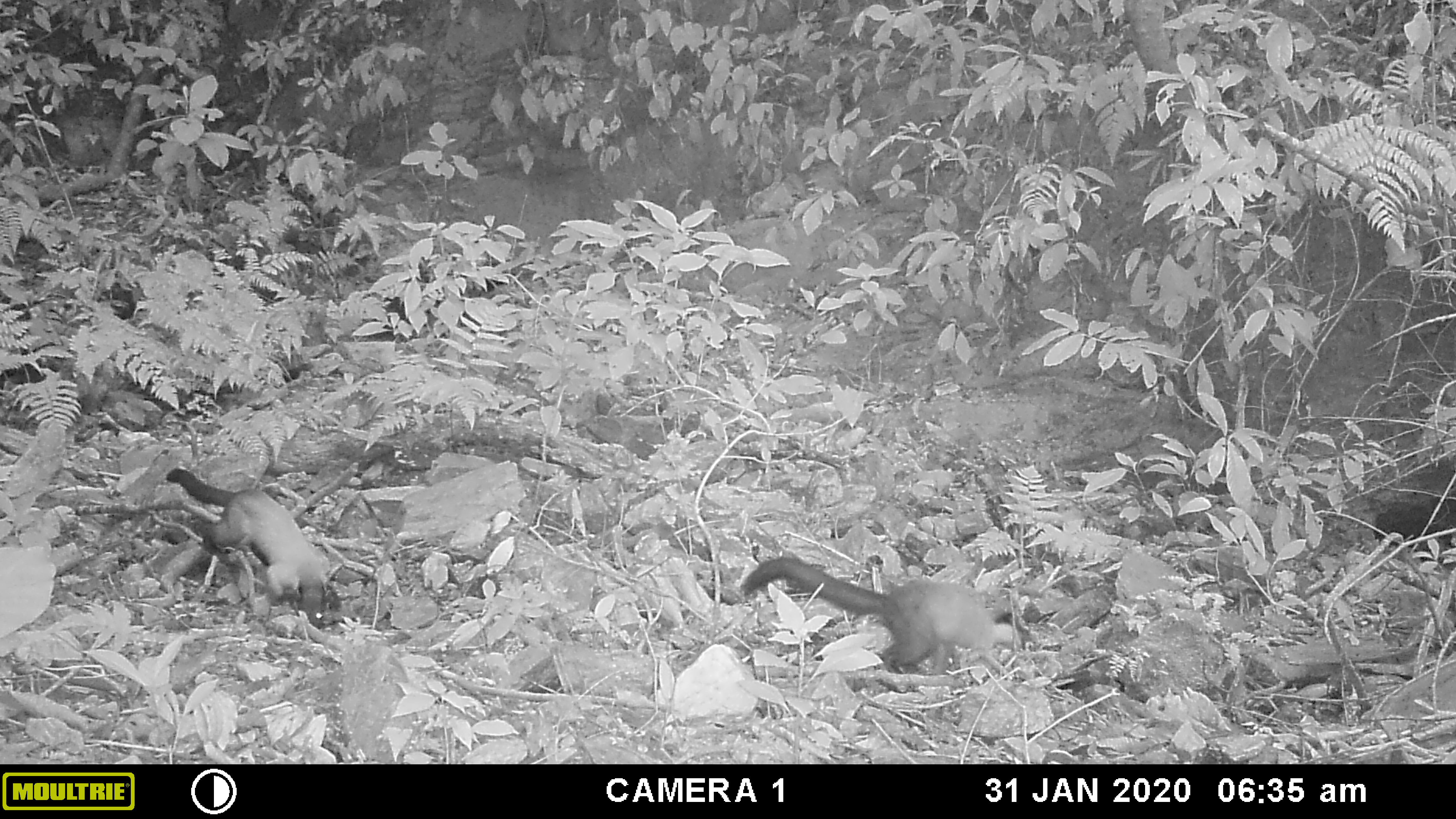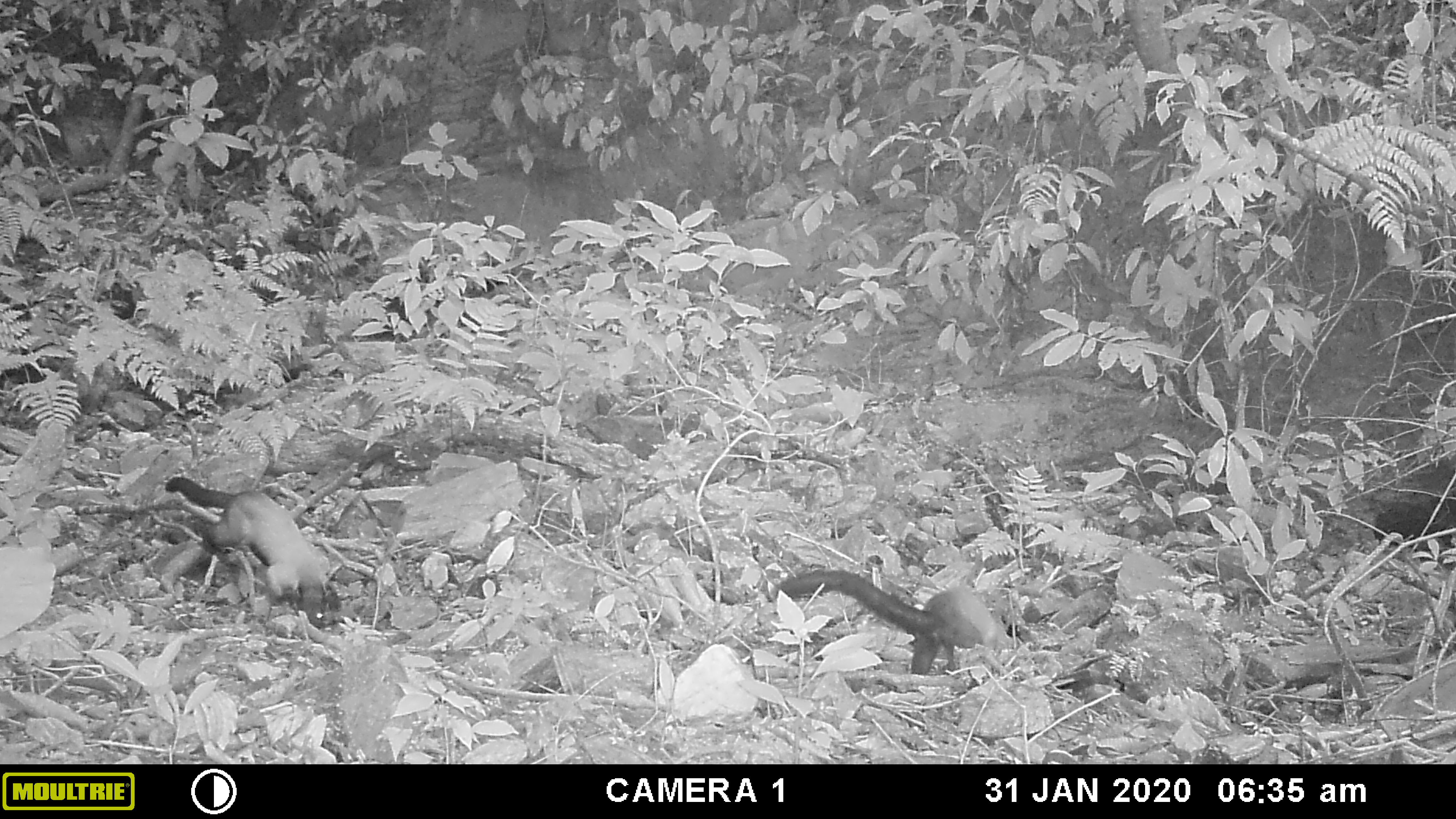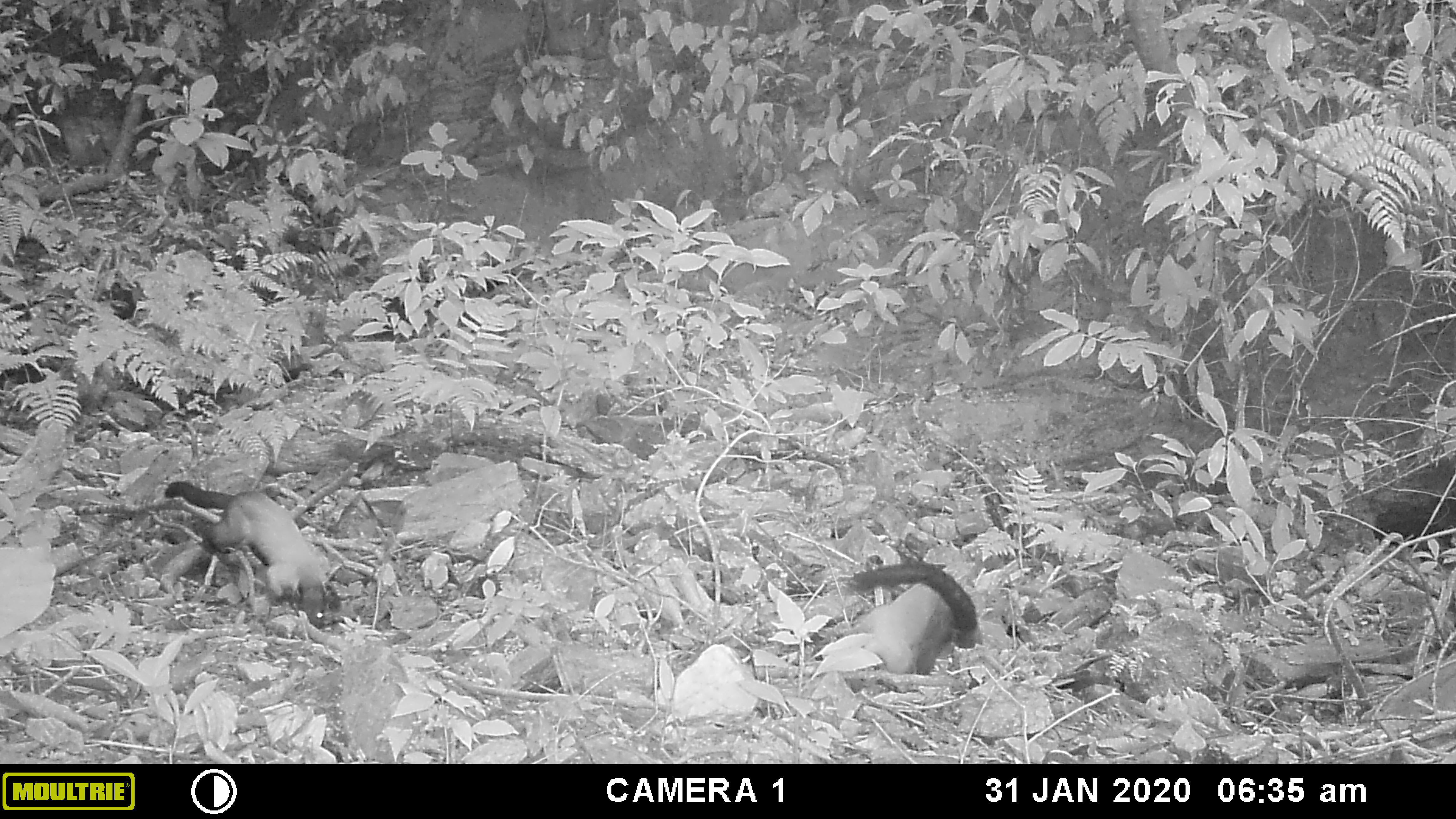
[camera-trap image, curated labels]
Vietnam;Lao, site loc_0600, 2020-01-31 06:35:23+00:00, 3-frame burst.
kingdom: Animalia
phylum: Chordata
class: Mammalia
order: Carnivora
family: Mustelidae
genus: Martes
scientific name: Martes flavigula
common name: yellow-throated marten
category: yellow throated marten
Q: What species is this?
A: Yellow throated marten (yellow-throated marten) (Martes flavigula).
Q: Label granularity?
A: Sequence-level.